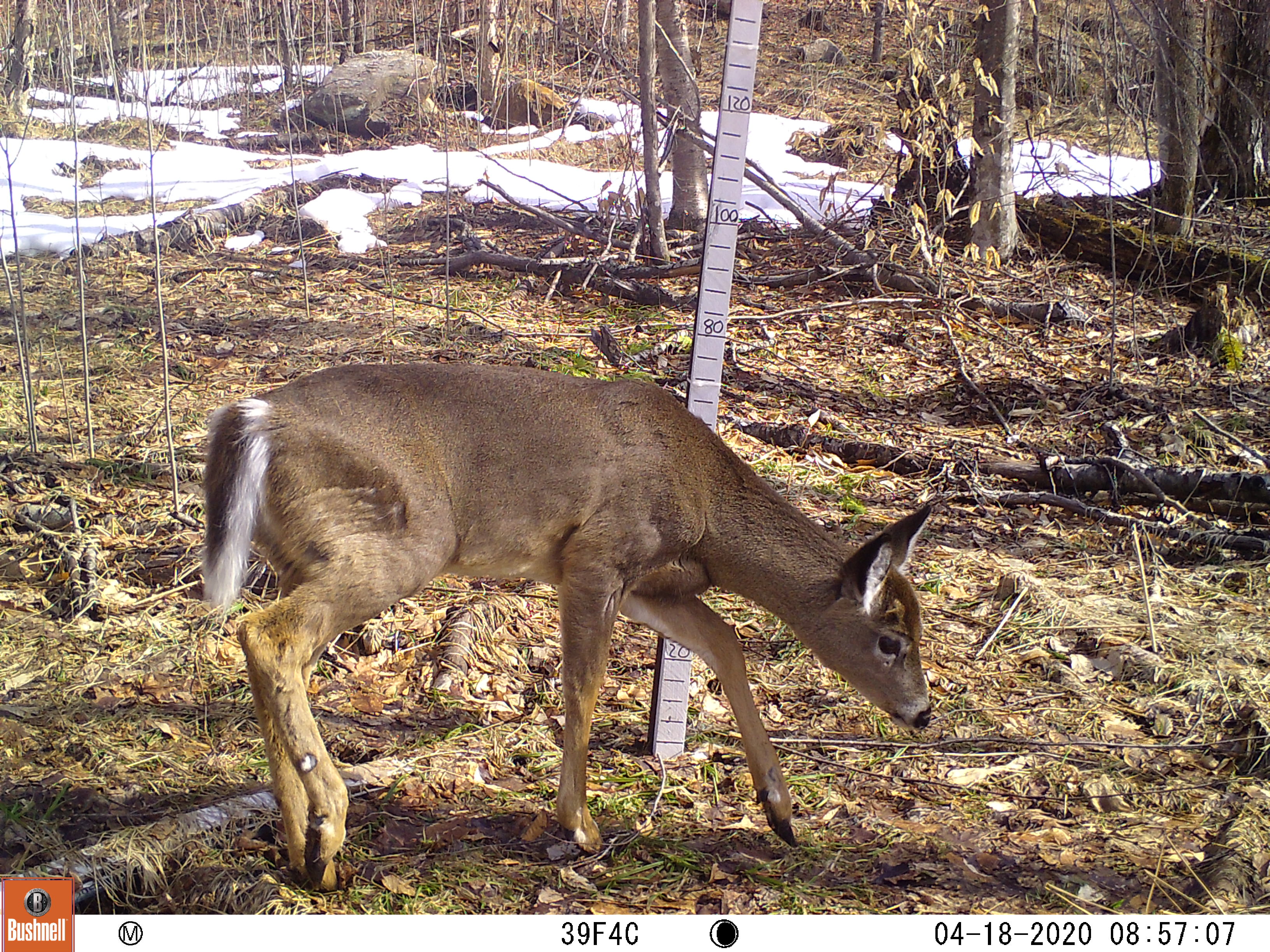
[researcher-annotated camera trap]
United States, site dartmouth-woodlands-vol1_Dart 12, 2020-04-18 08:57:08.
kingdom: Animalia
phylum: Chordata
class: Mammalia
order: Artiodactyla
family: Cervidae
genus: Odocoileus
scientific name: Odocoileus virginianus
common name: white-tailed deer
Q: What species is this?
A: White-tailed deer (Odocoileus virginianus).